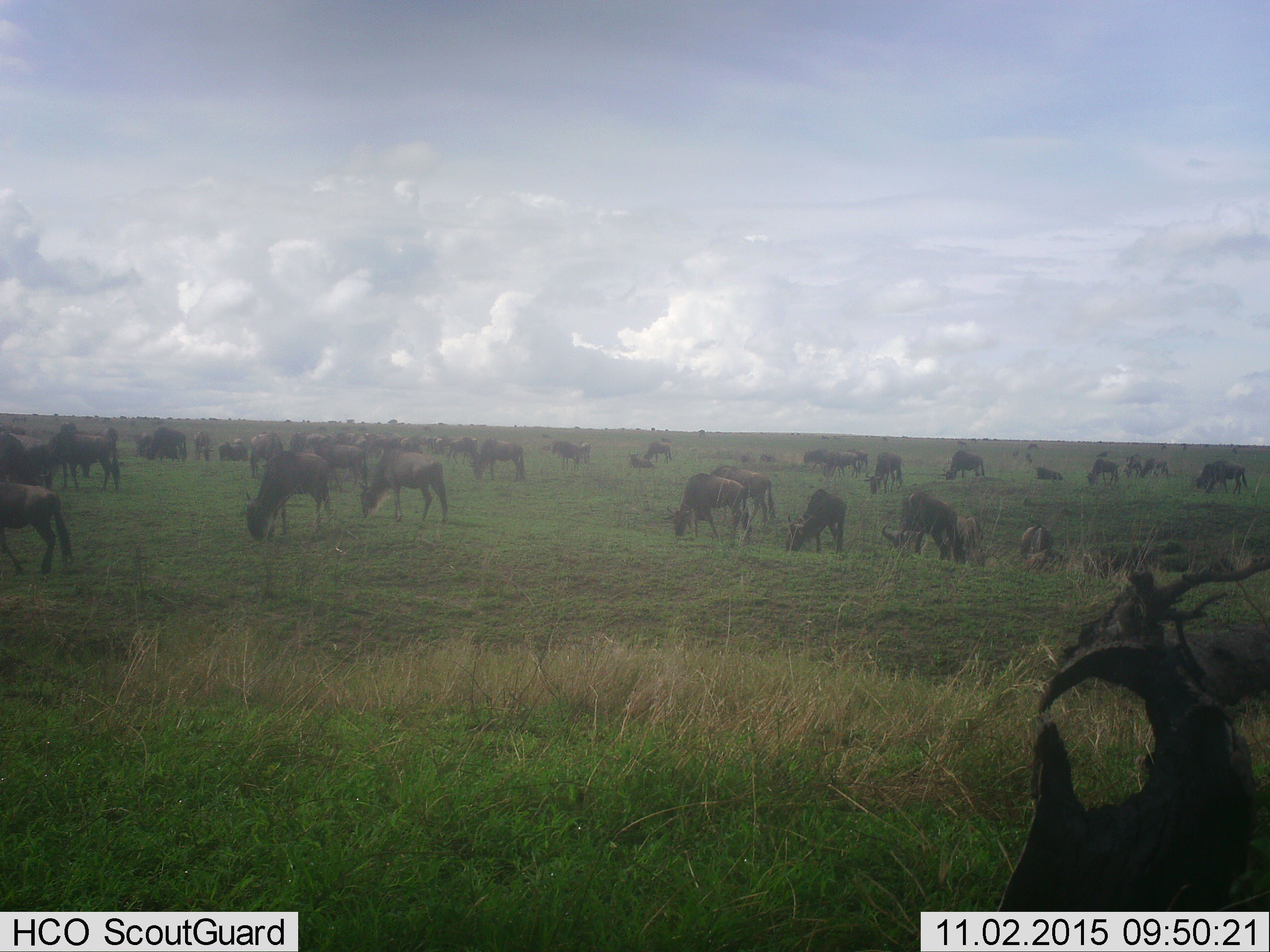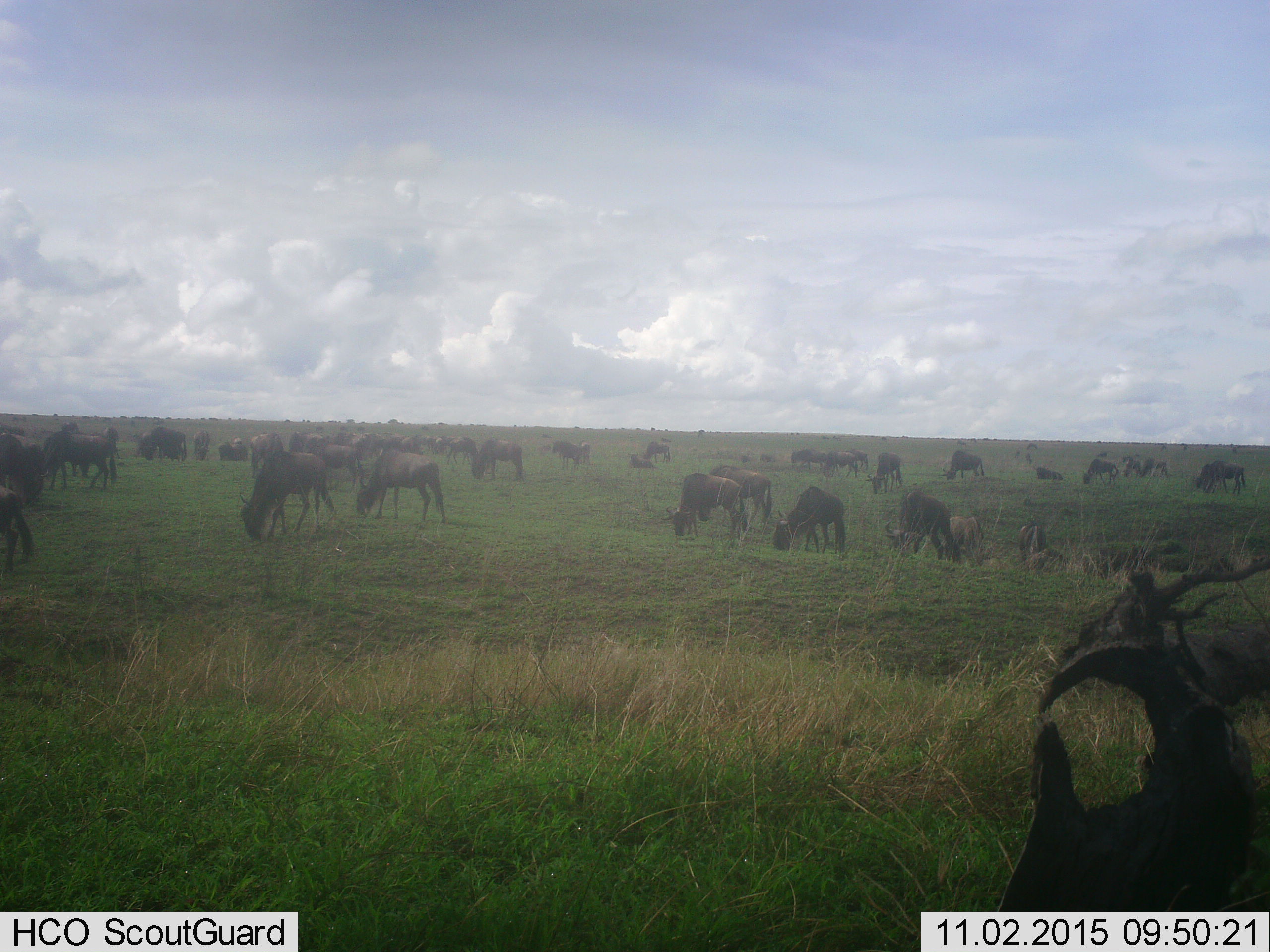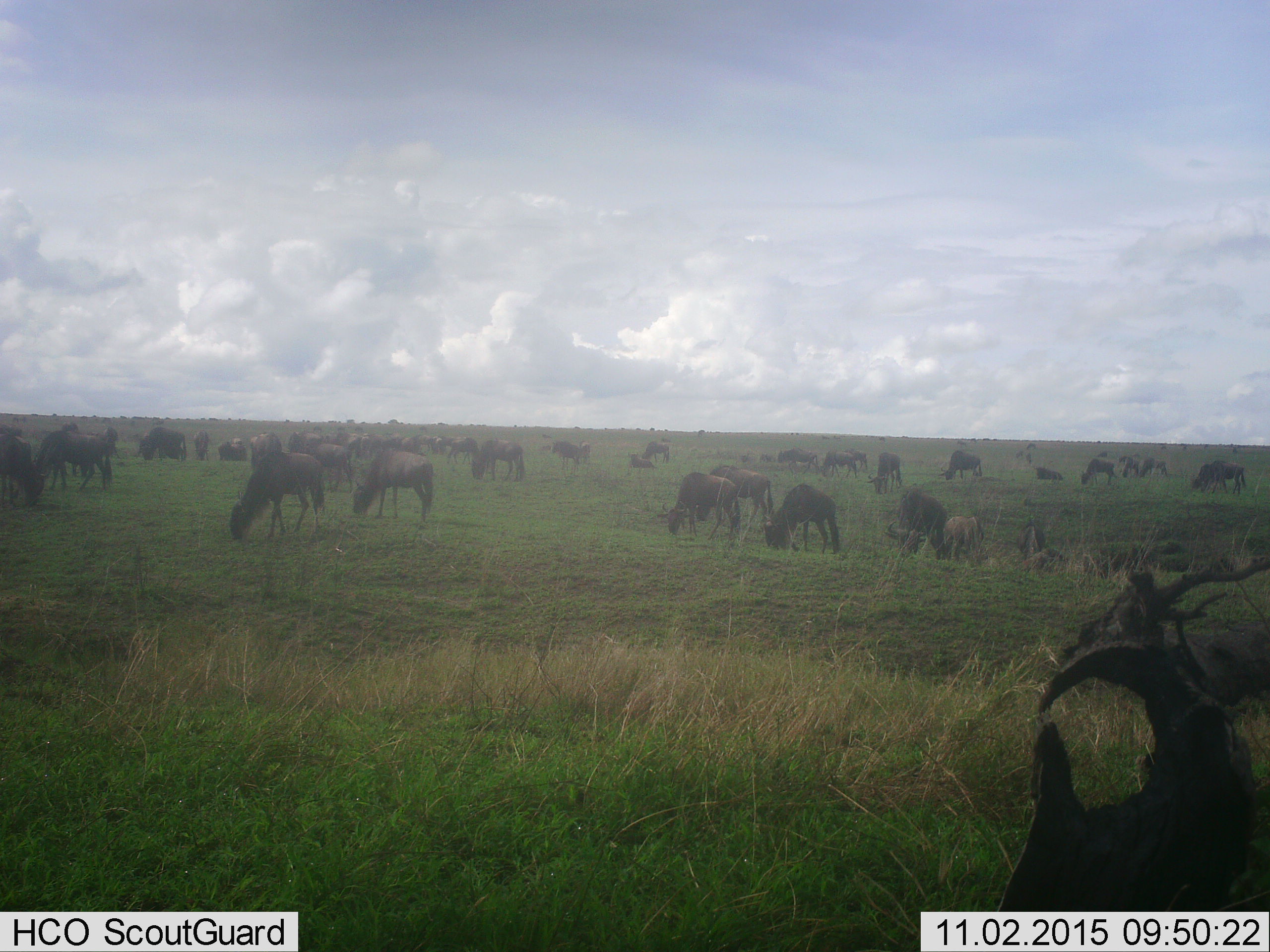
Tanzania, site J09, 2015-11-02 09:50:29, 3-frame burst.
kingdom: Animalia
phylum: Chordata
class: Mammalia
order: Artiodactyla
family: Bovidae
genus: Connochaetes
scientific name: Connochaetes taurinus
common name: blue wildebeest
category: wildebeest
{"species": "wildebeest (blue wildebeest) (Connochaetes taurinus)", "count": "11-50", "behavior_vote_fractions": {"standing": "70%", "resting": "20%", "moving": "50%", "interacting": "10%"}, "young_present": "30%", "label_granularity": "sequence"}